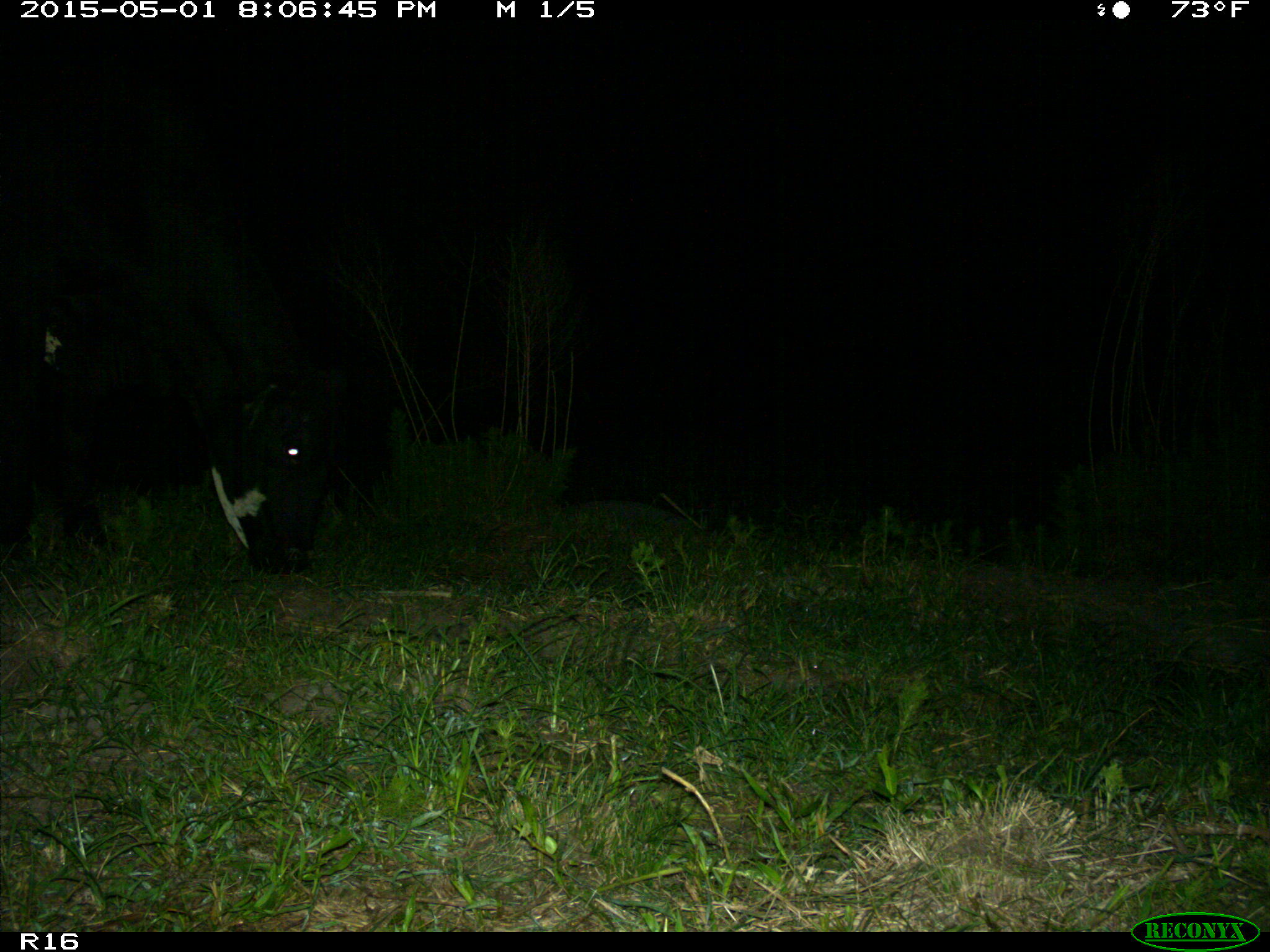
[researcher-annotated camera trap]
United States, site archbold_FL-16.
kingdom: Animalia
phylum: Chordata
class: Mammalia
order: Artiodactyla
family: Bovidae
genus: Bos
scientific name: Bos taurus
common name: domestic cow